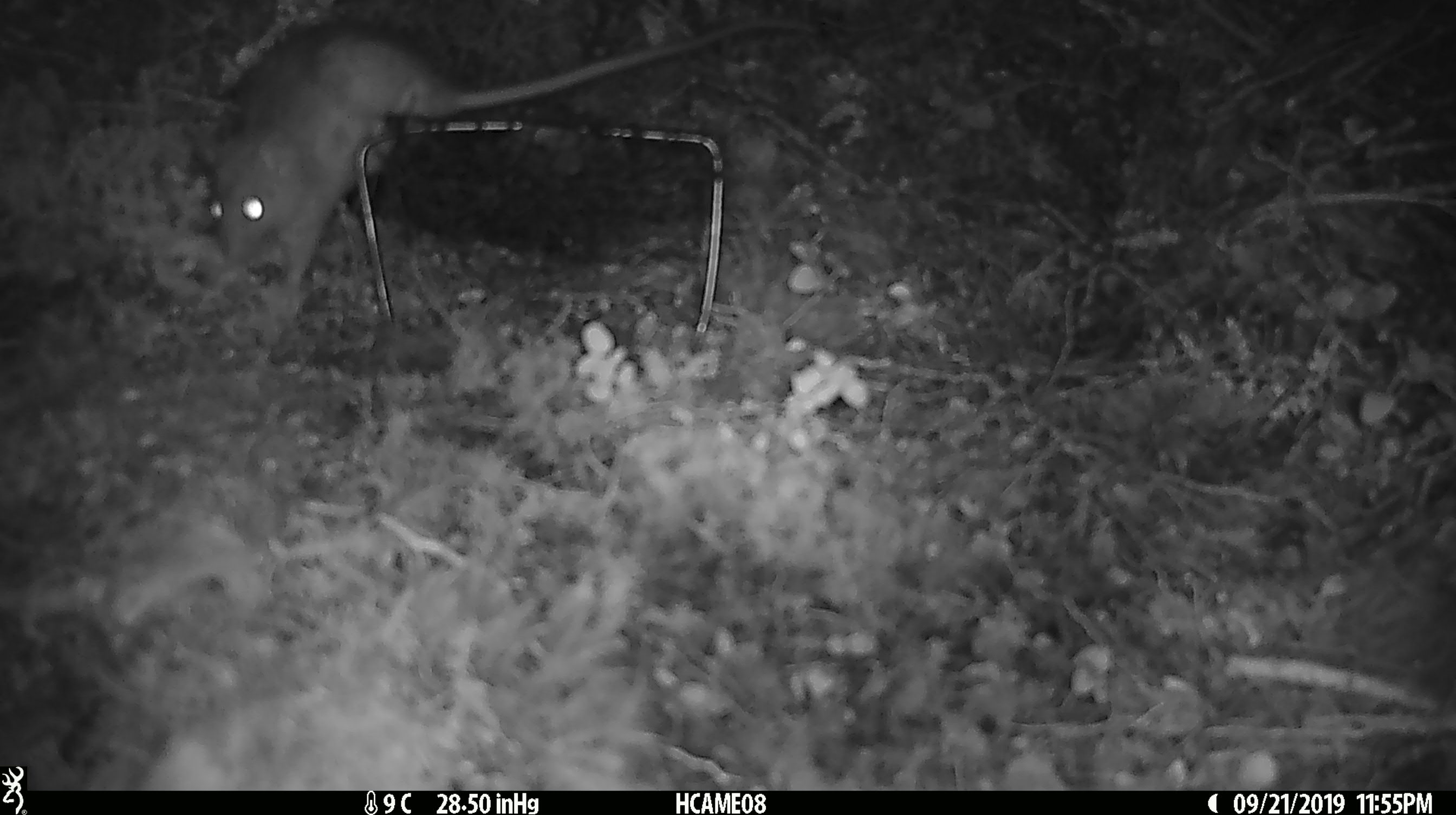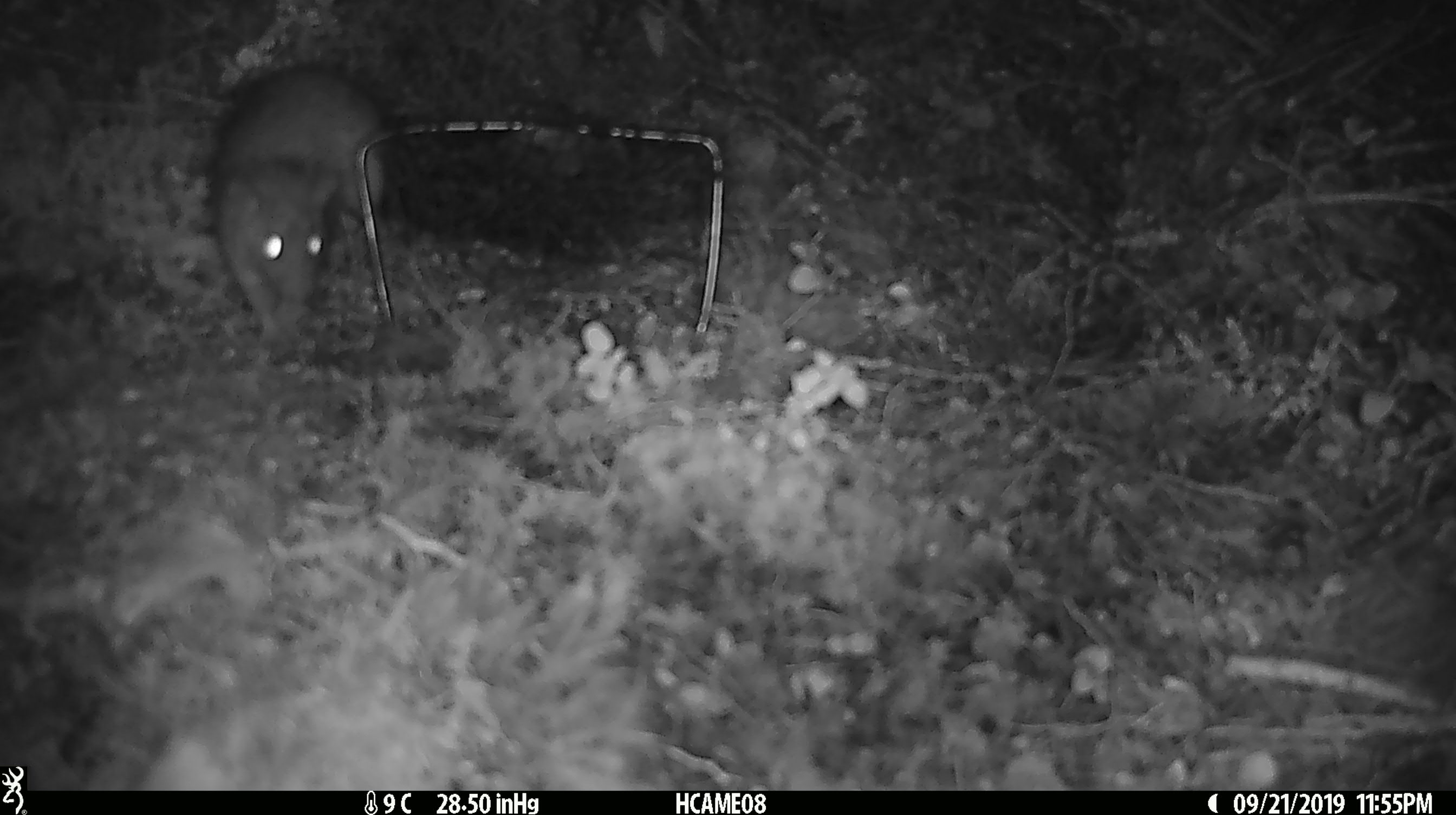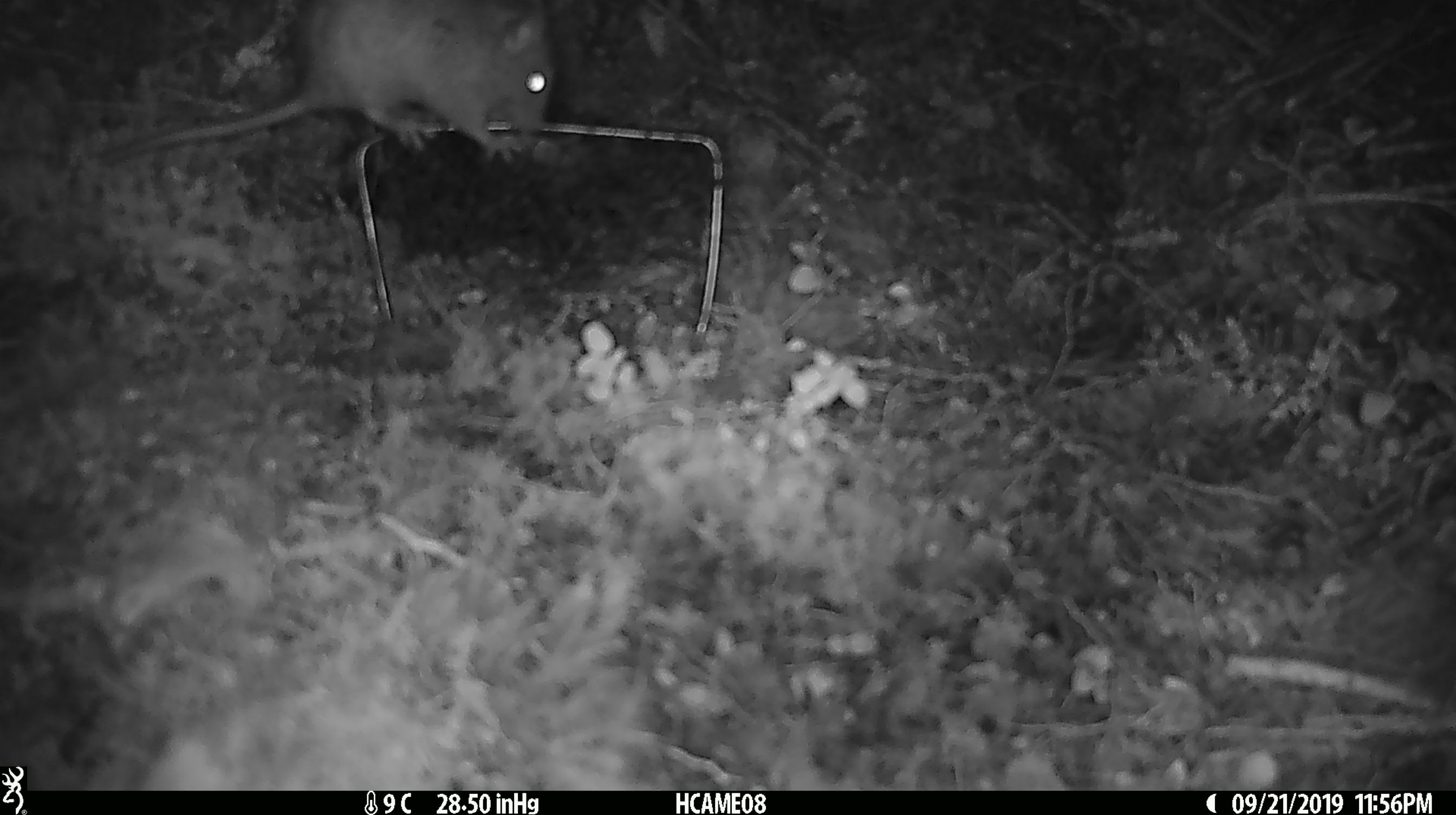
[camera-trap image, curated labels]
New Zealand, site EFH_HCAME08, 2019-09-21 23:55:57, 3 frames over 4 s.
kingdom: Animalia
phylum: Chordata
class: Mammalia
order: Rodentia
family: Muridae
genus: Rattus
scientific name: Rattus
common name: rat